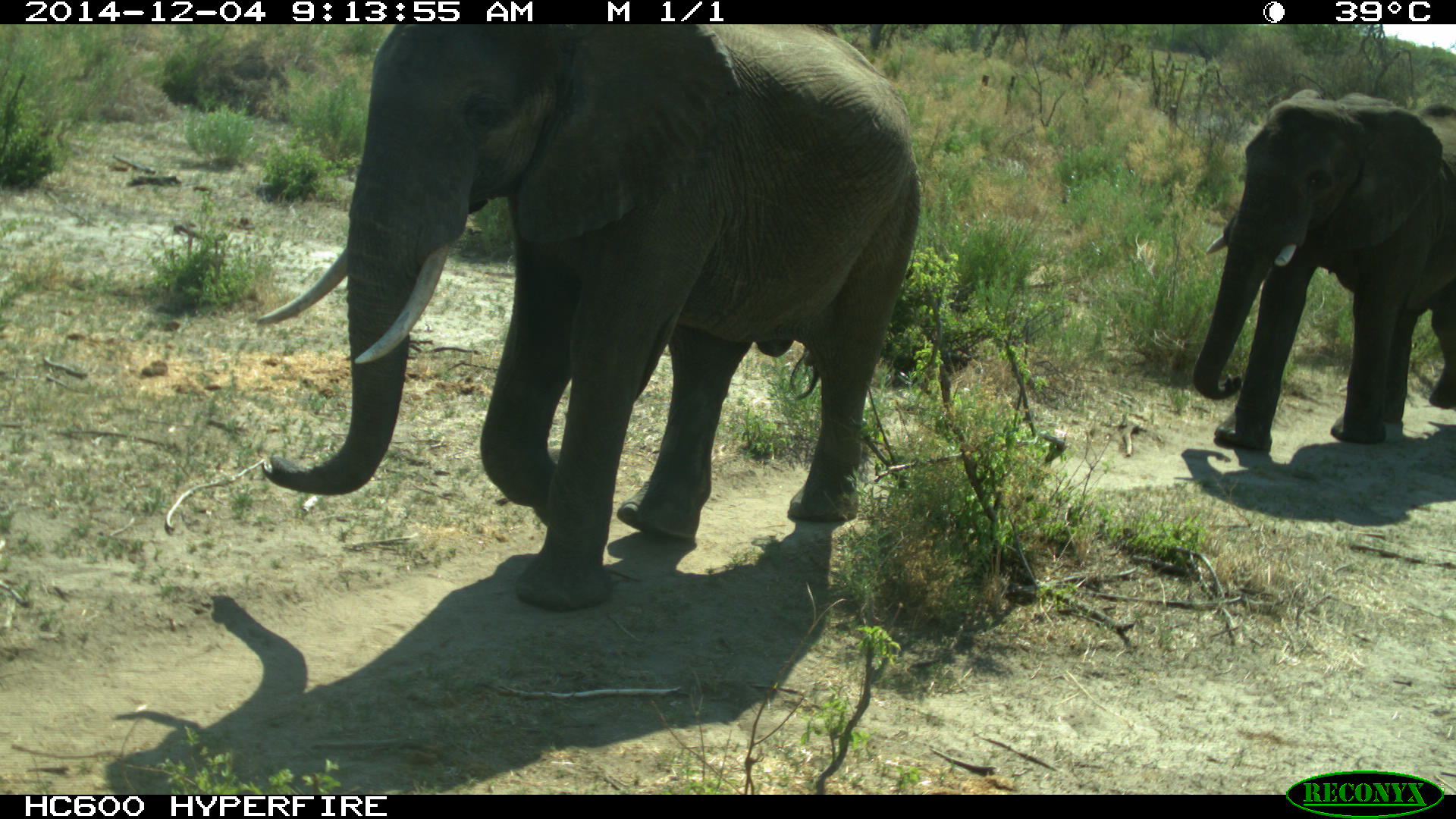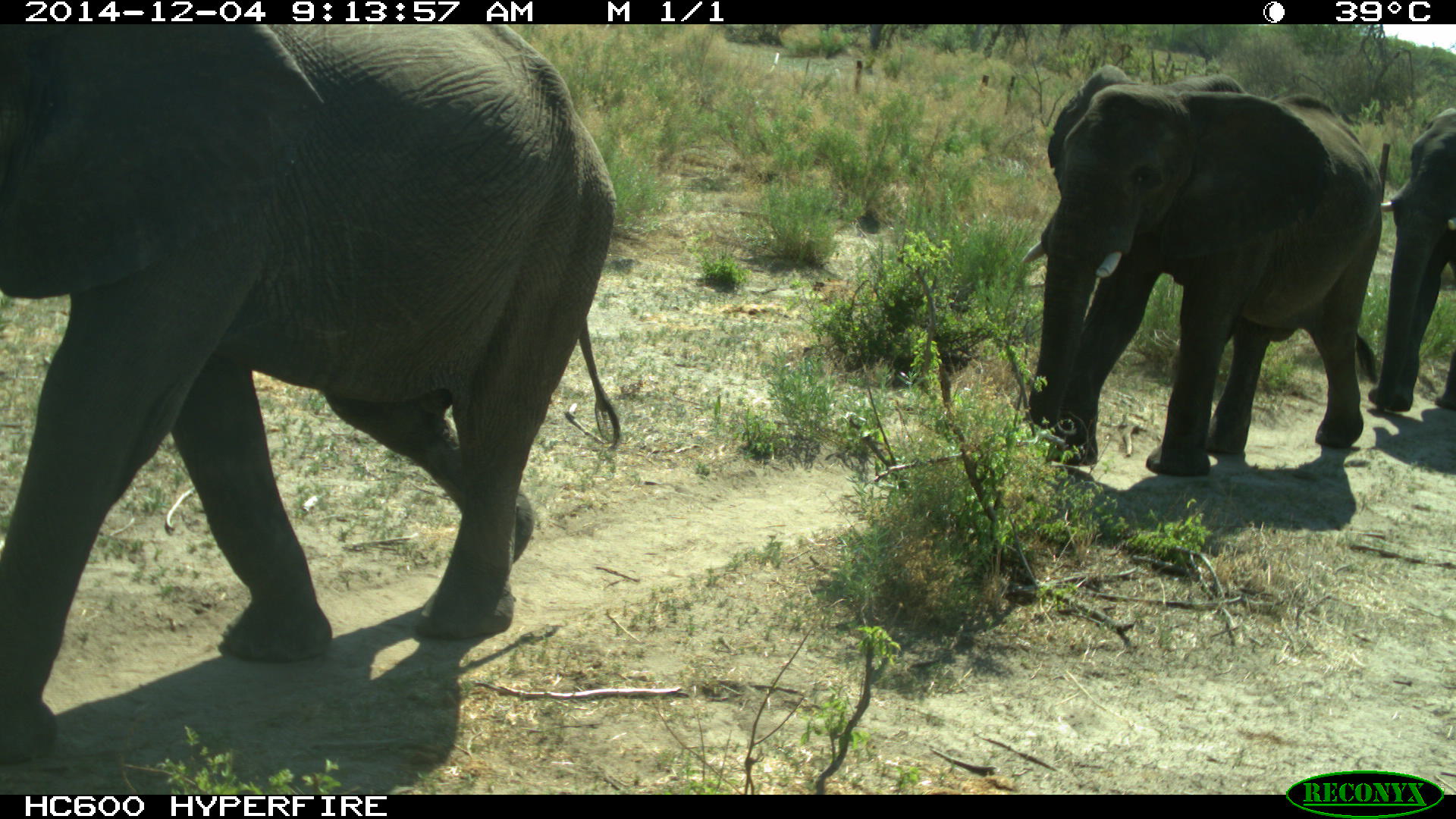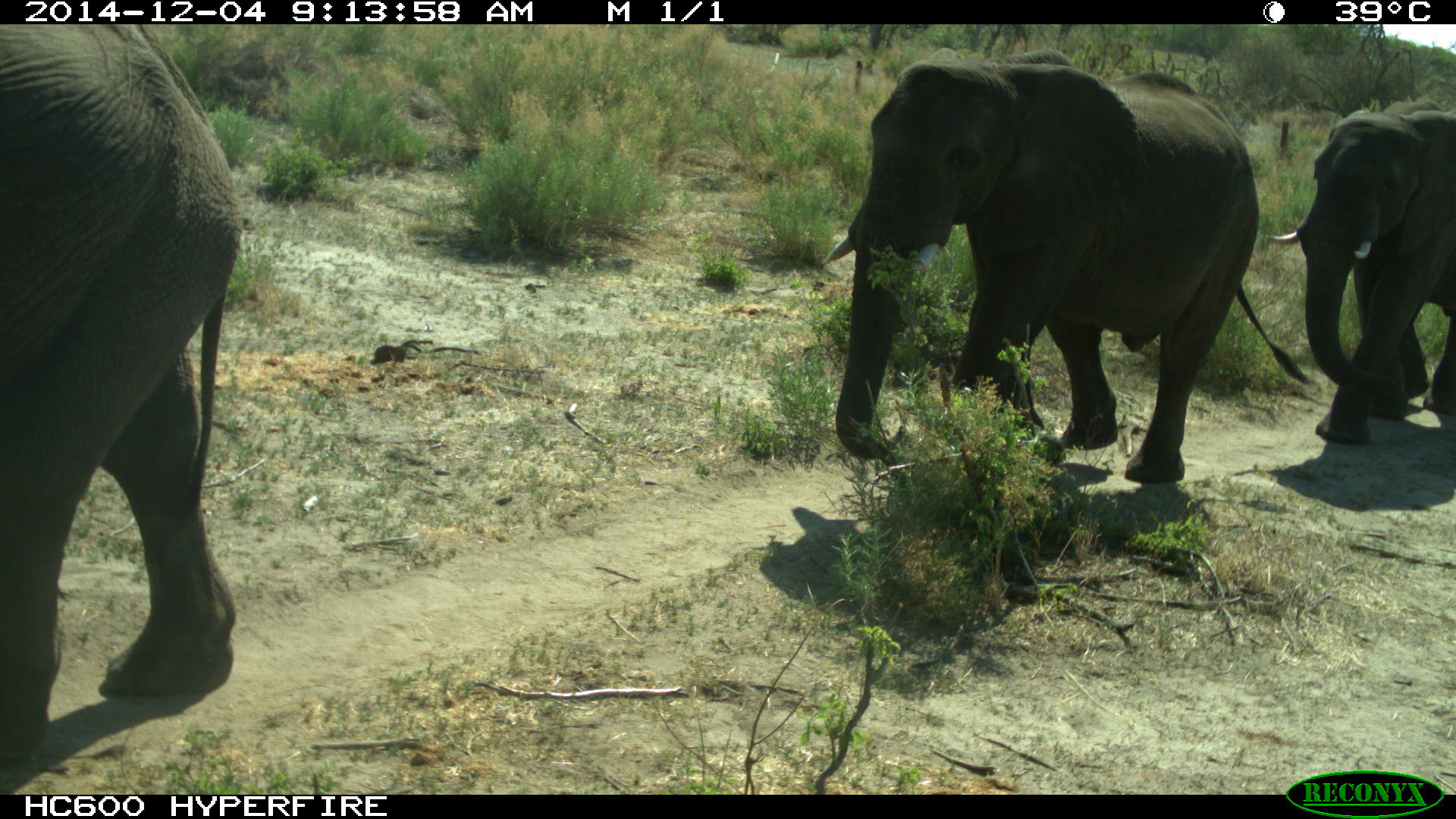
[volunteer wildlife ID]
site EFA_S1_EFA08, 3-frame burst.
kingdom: Animalia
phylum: Chordata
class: Mammalia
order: Proboscidea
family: Elephantidae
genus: Loxodonta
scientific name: Loxodonta africana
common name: african bush elephant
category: elephant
Elephant (african bush elephant) (Loxodonta africana), count 3. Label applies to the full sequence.